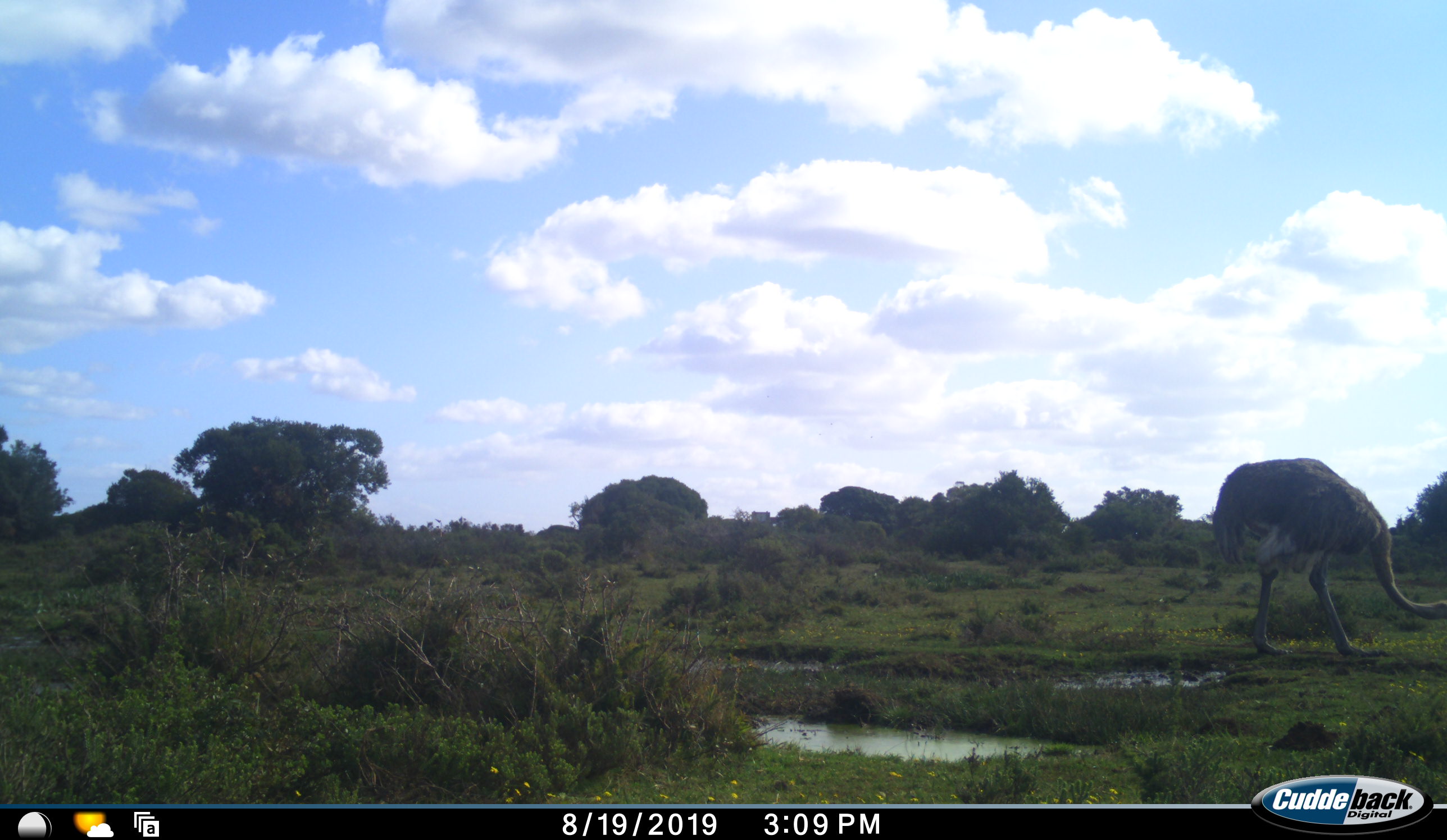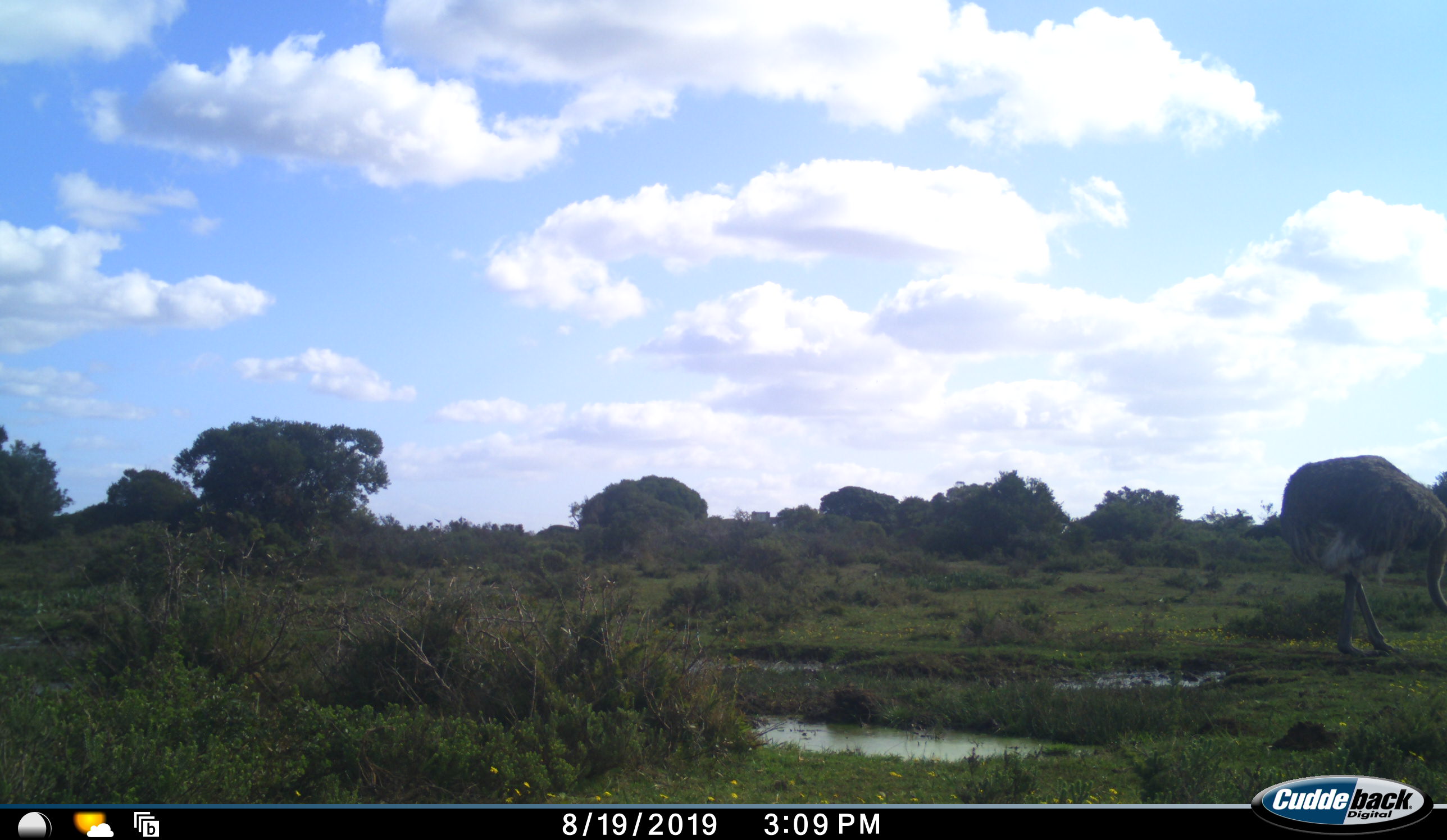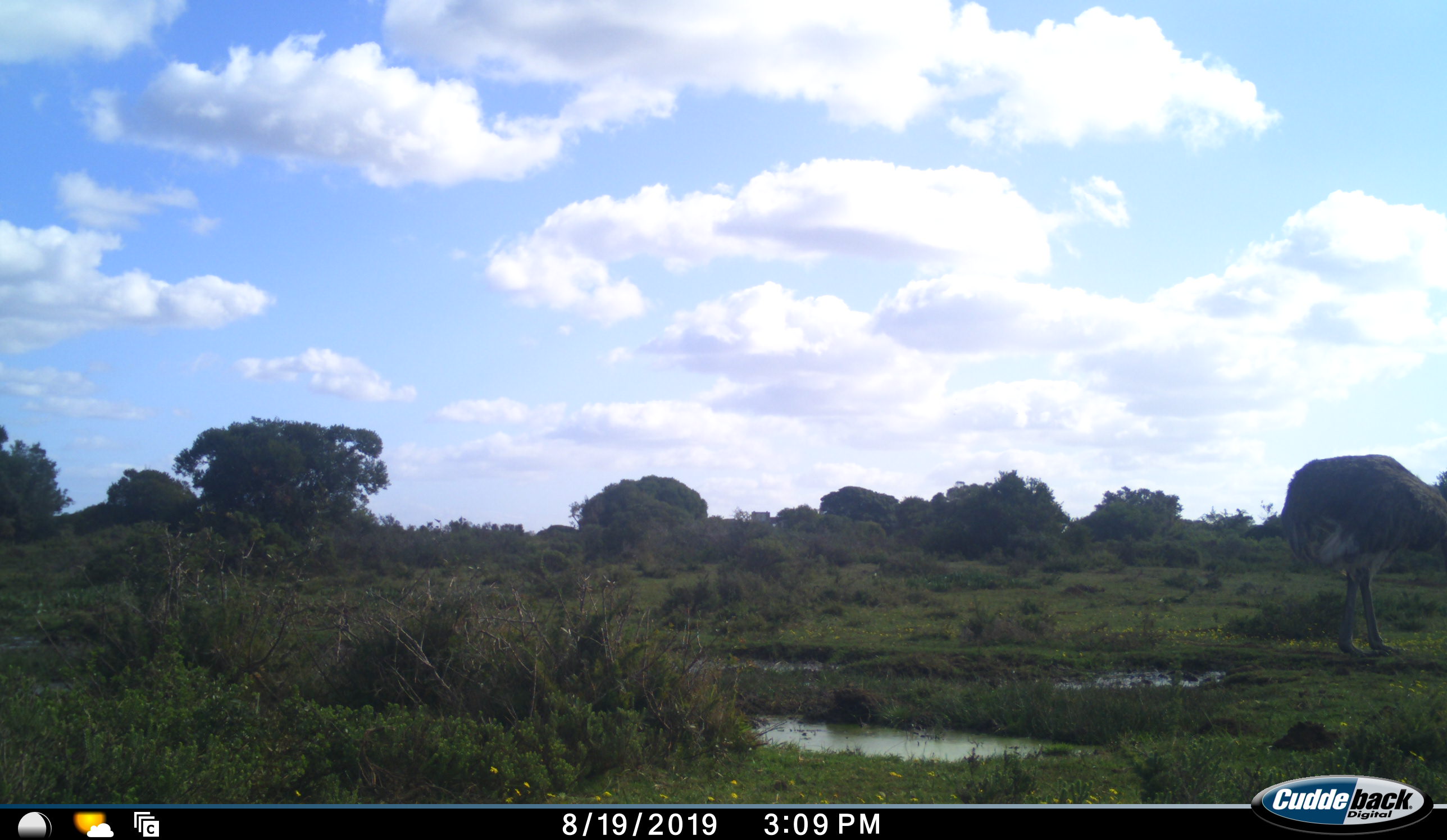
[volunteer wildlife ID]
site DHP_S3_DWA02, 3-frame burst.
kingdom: Animalia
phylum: Chordata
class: Aves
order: Struthioniformes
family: Struthionidae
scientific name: Struthionidae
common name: ostrich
Ostrich (Struthionidae), count 1. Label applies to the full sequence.